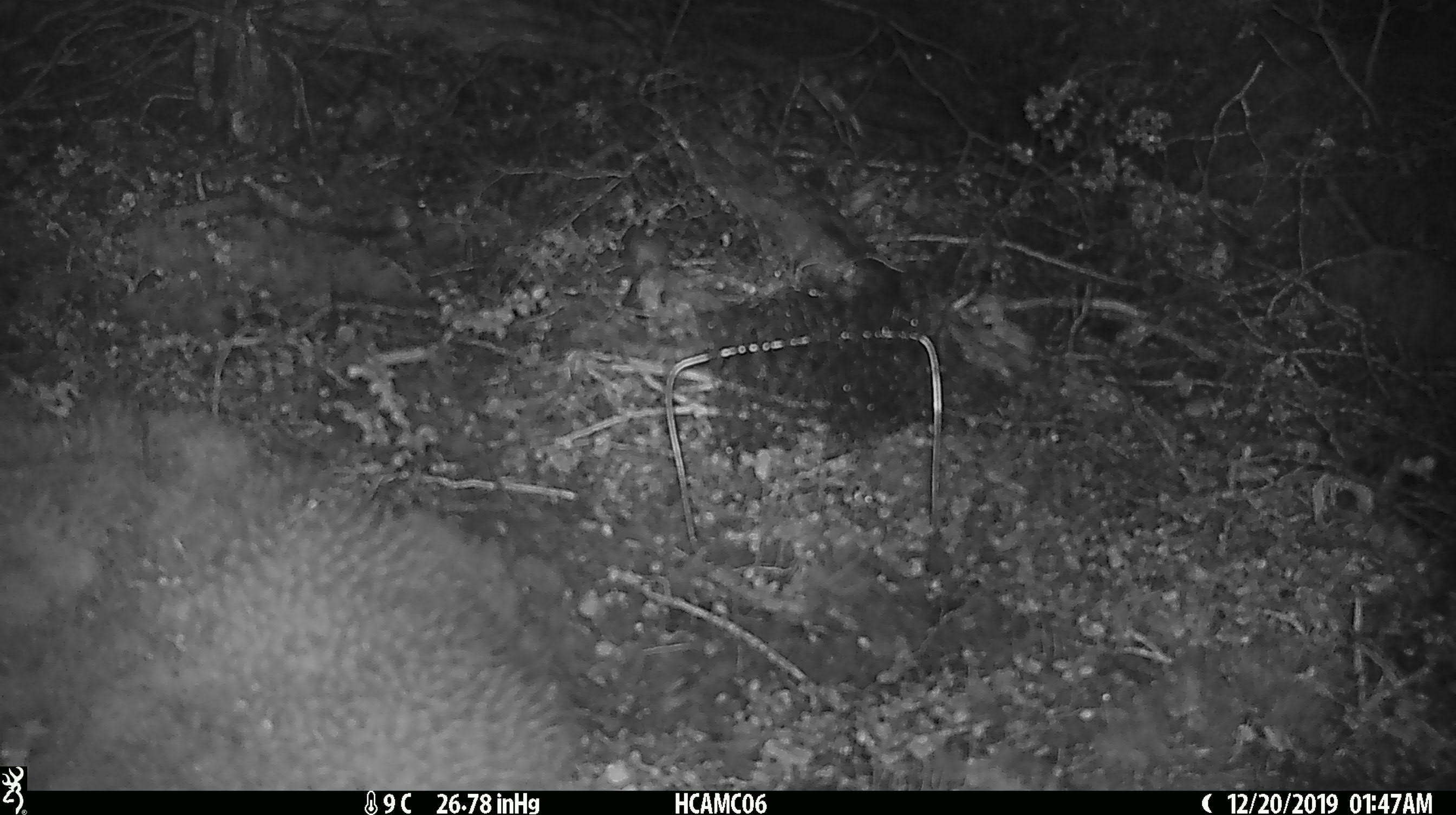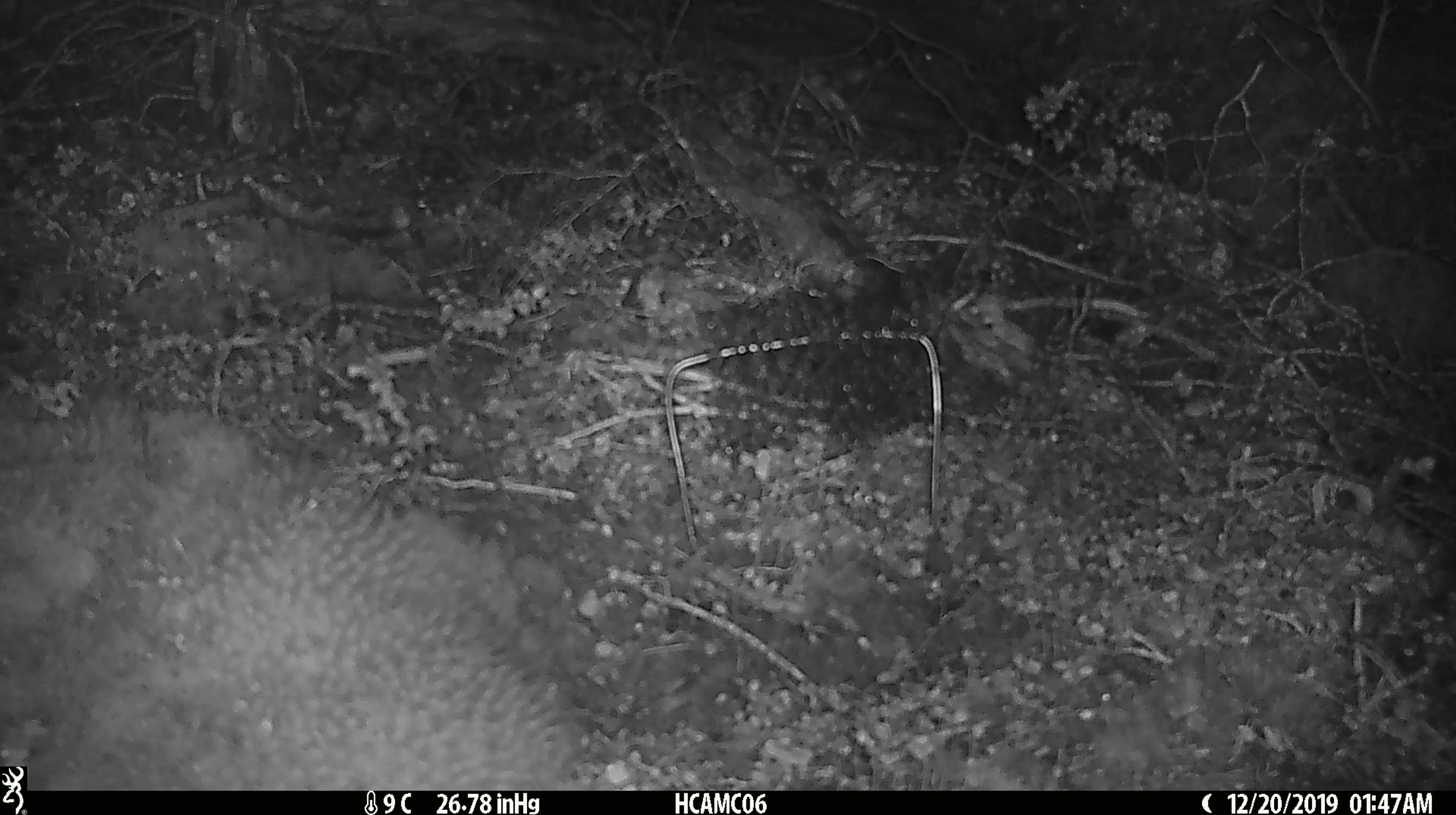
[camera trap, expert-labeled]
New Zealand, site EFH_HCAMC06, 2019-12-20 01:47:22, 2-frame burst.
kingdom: Animalia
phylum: Chordata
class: Mammalia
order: Rodentia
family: Muridae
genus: Mus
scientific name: Mus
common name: mouse